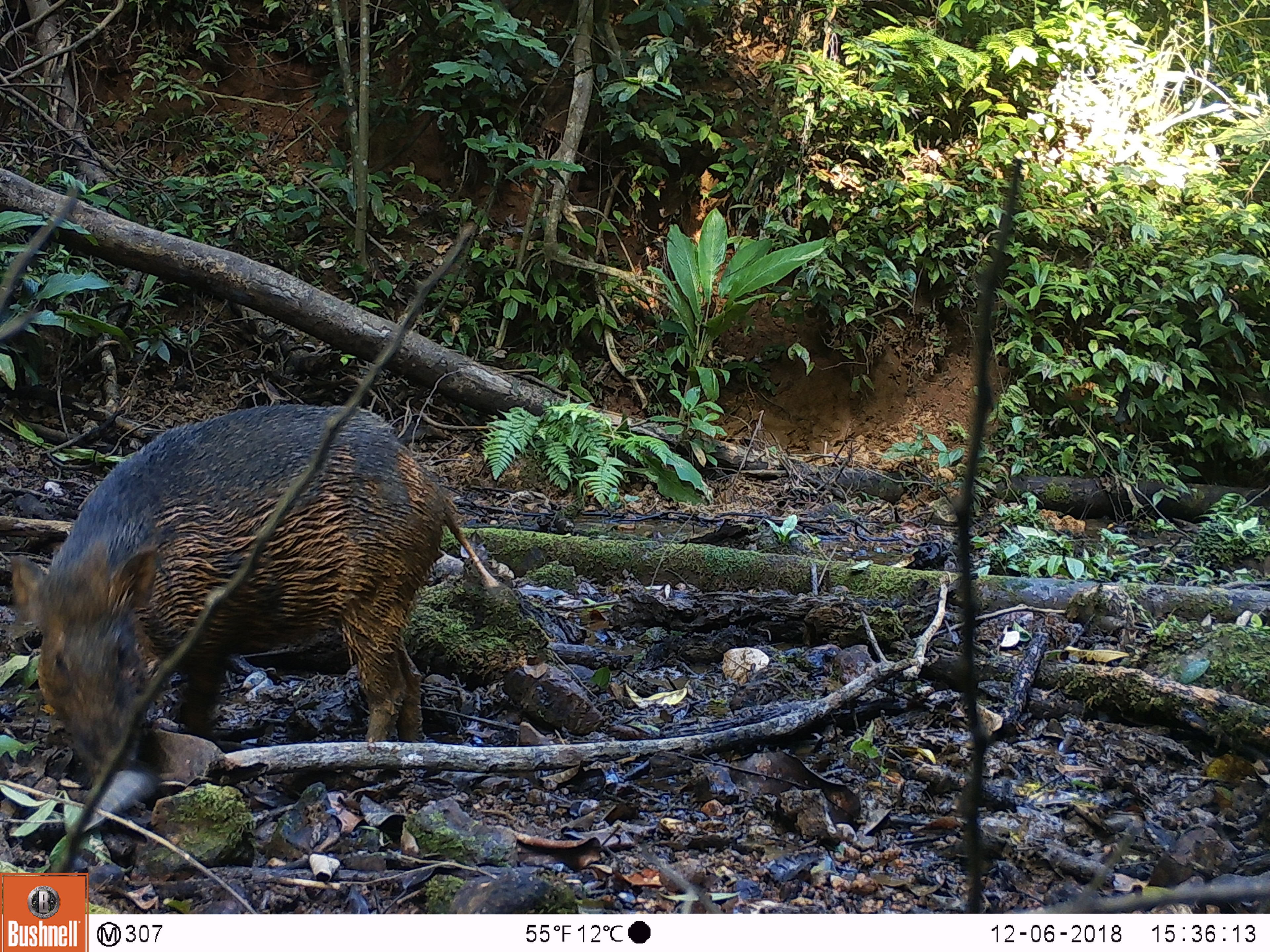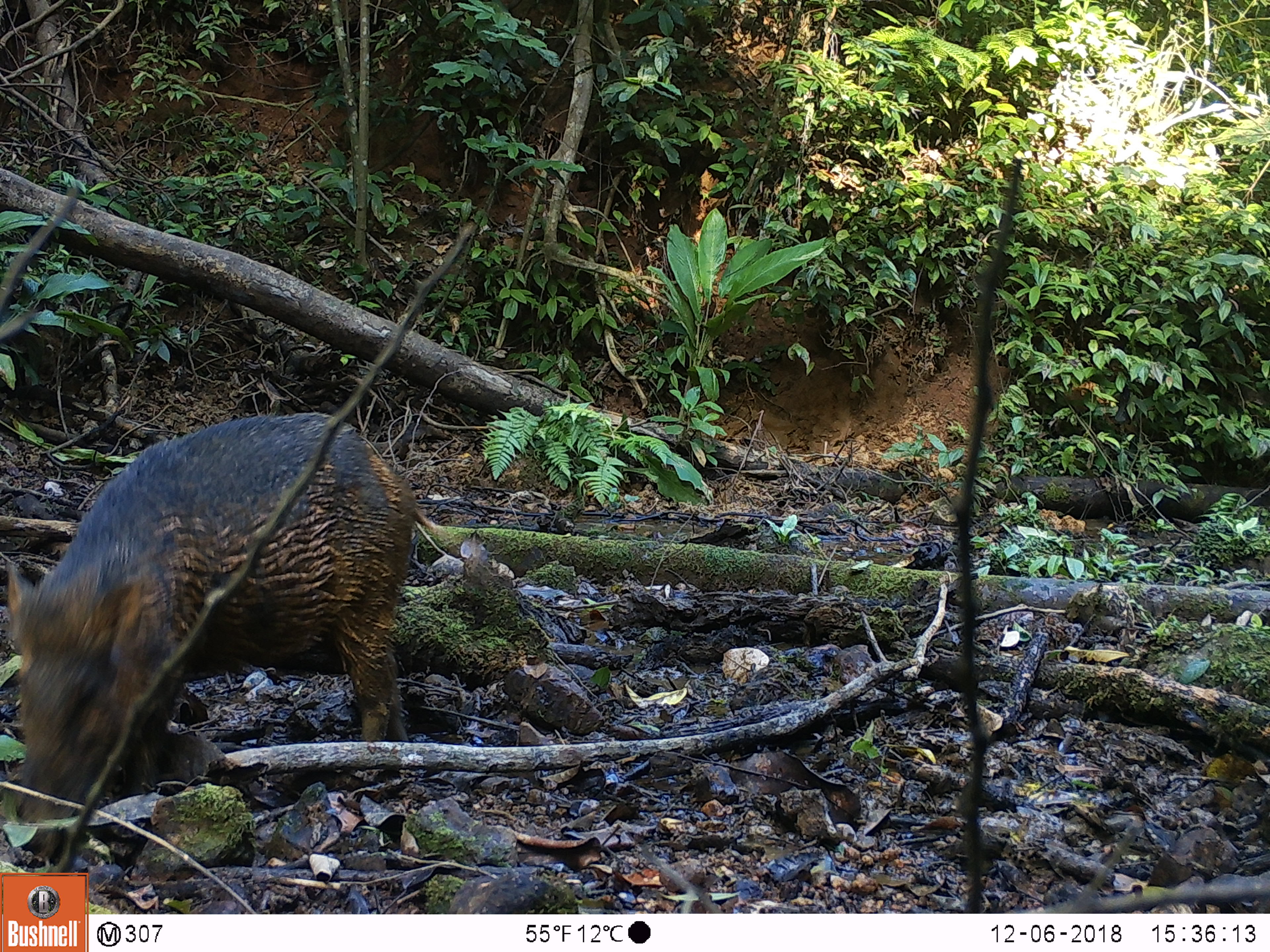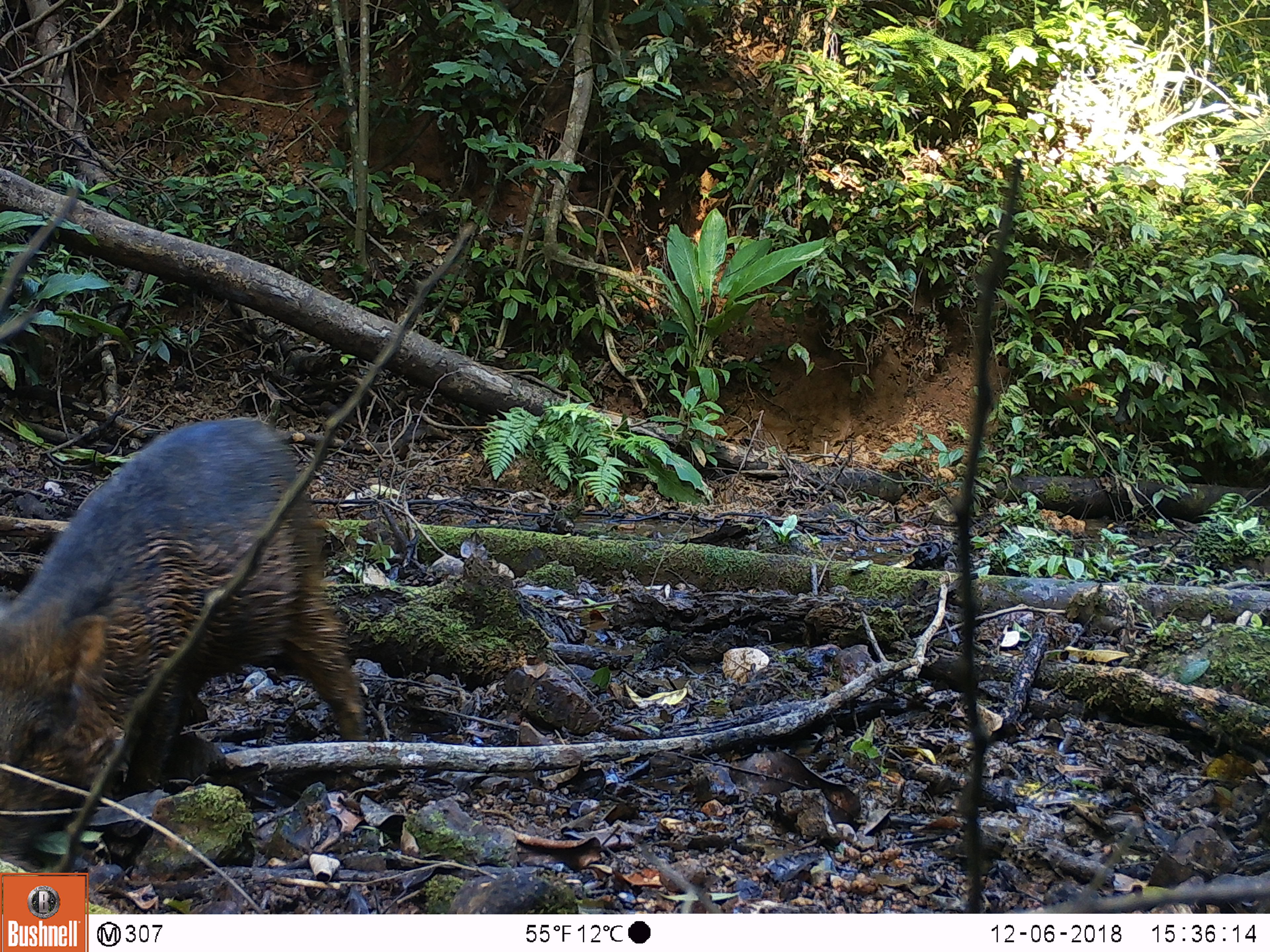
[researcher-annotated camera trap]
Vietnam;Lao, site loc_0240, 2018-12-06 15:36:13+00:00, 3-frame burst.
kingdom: Animalia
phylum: Chordata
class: Mammalia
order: Artiodactyla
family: Suidae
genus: Sus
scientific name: Sus scrofa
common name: eurasian wild pig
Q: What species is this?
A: Eurasian wild pig (Sus scrofa).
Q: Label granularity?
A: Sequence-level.